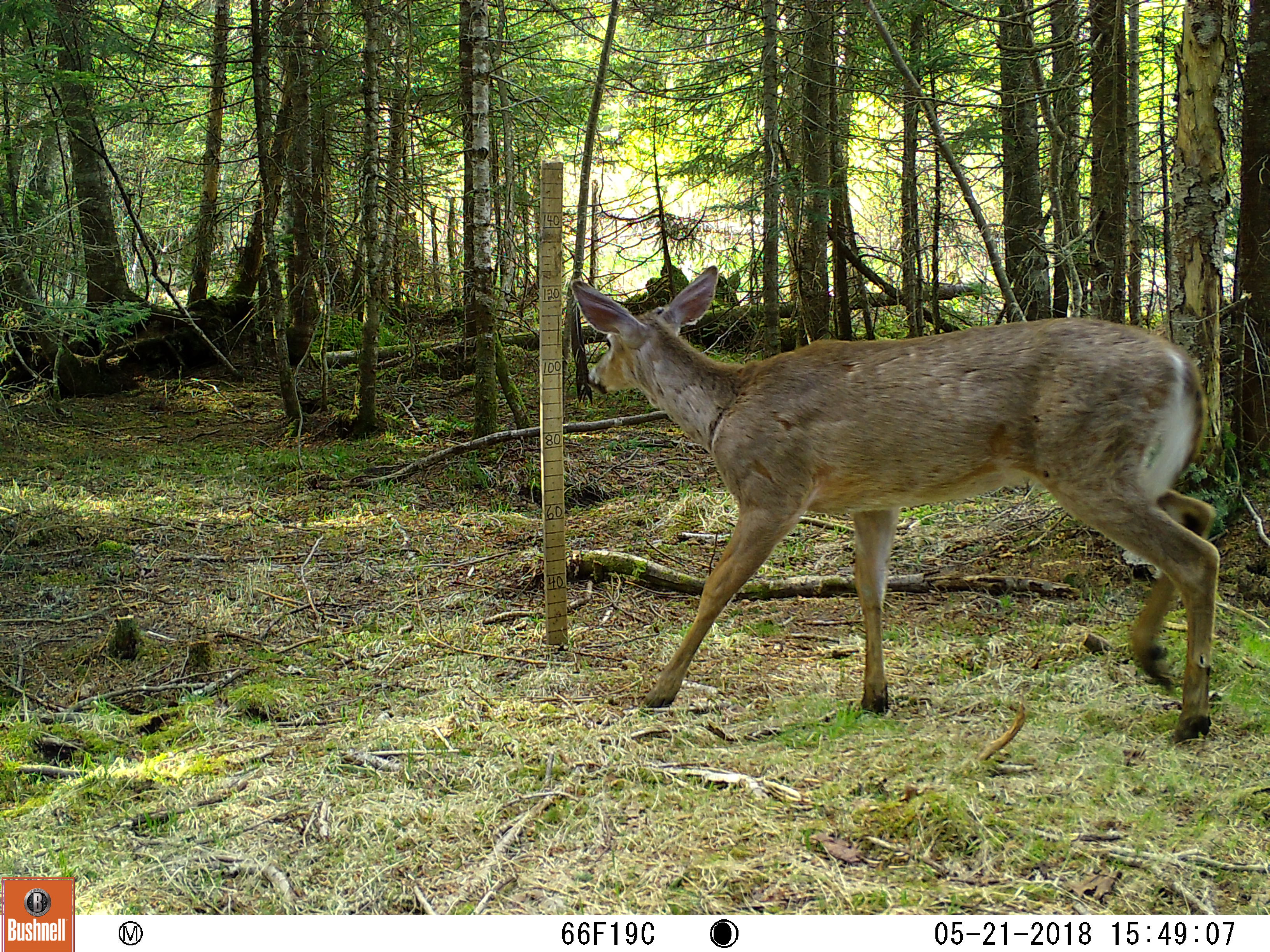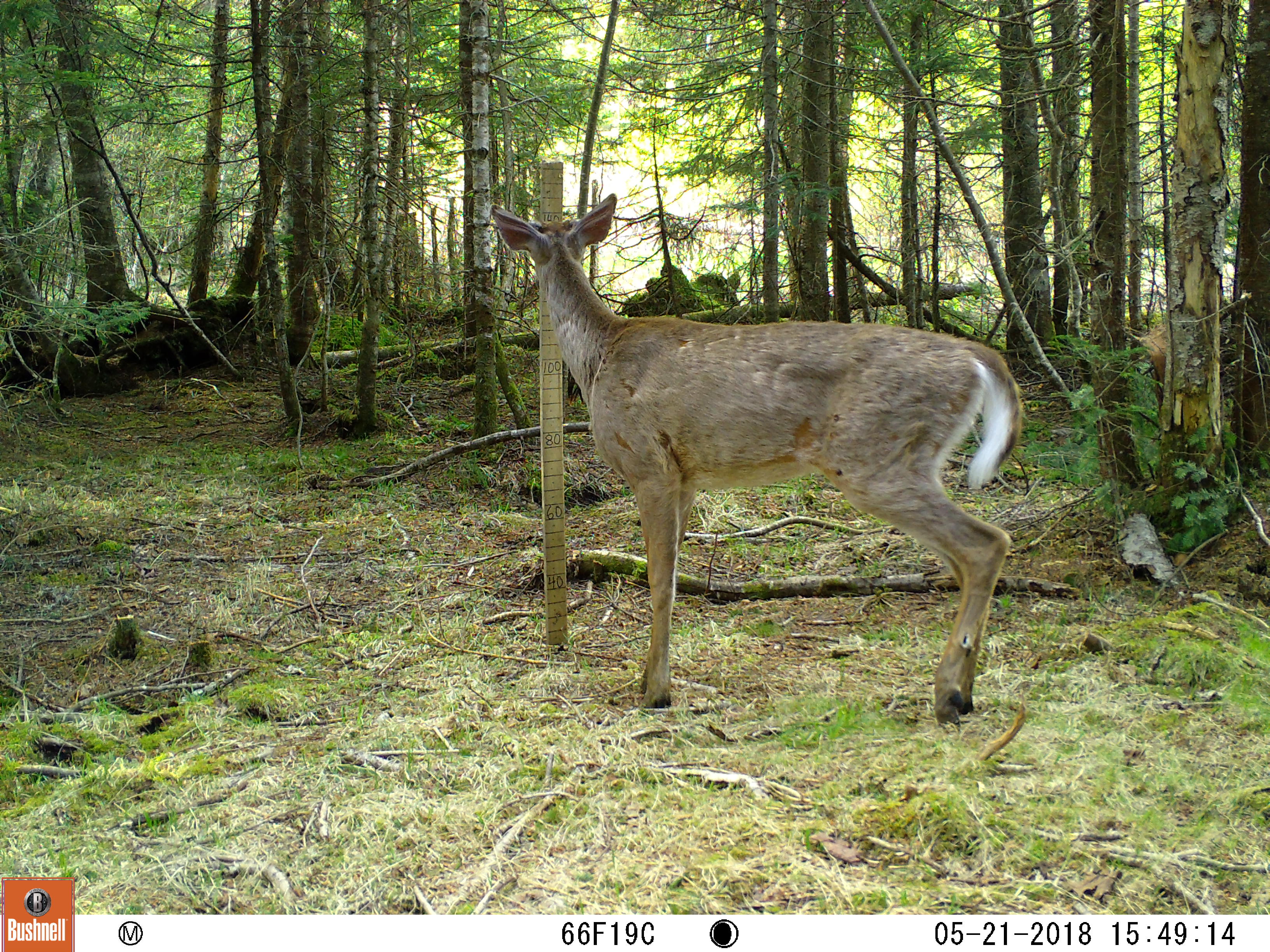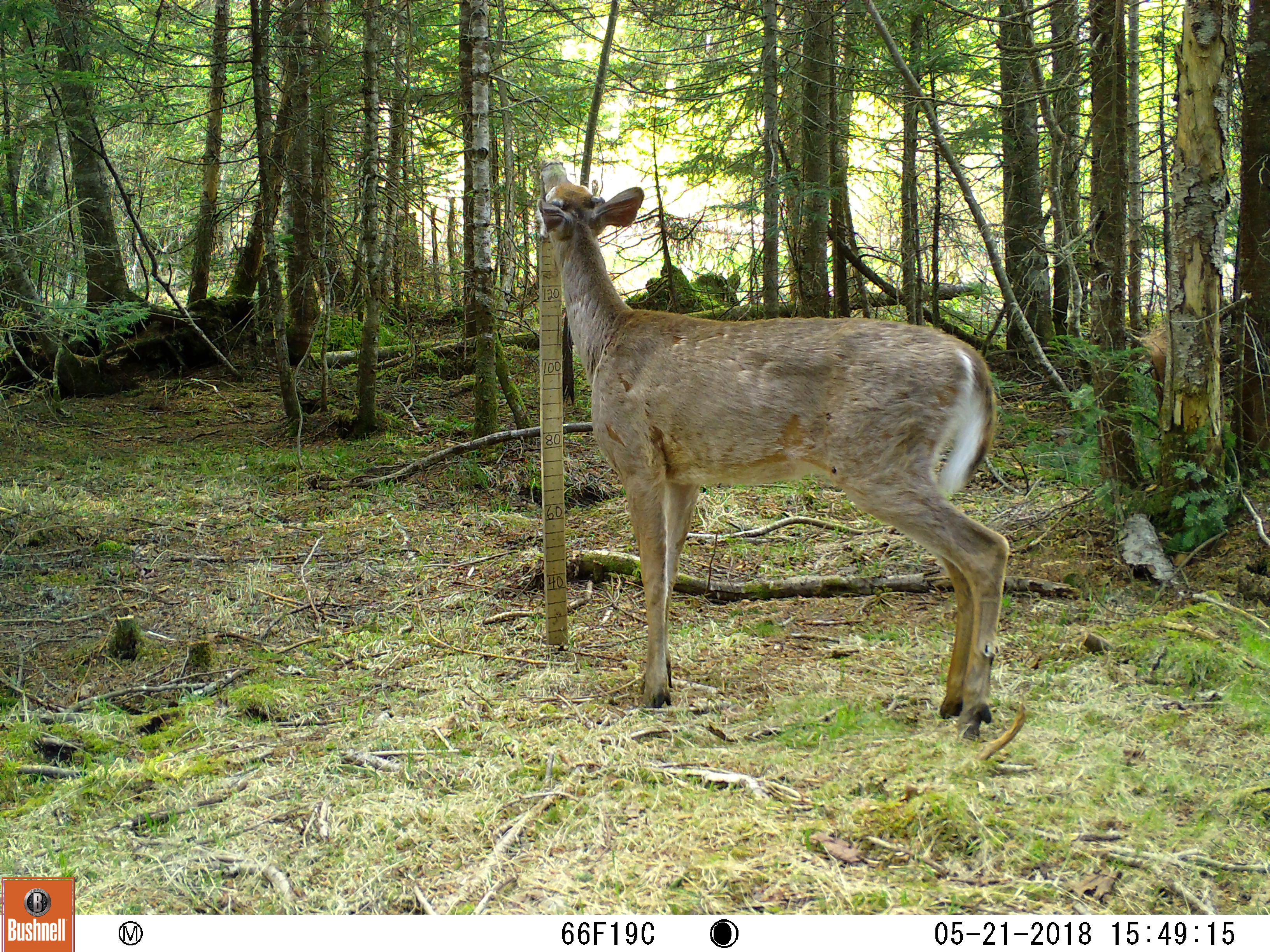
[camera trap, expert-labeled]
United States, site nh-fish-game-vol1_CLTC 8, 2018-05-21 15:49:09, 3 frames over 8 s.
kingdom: Animalia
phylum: Chordata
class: Mammalia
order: Artiodactyla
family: Cervidae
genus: Odocoileus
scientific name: Odocoileus virginianus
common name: white-tailed deer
White-tailed deer (Odocoileus virginianus).